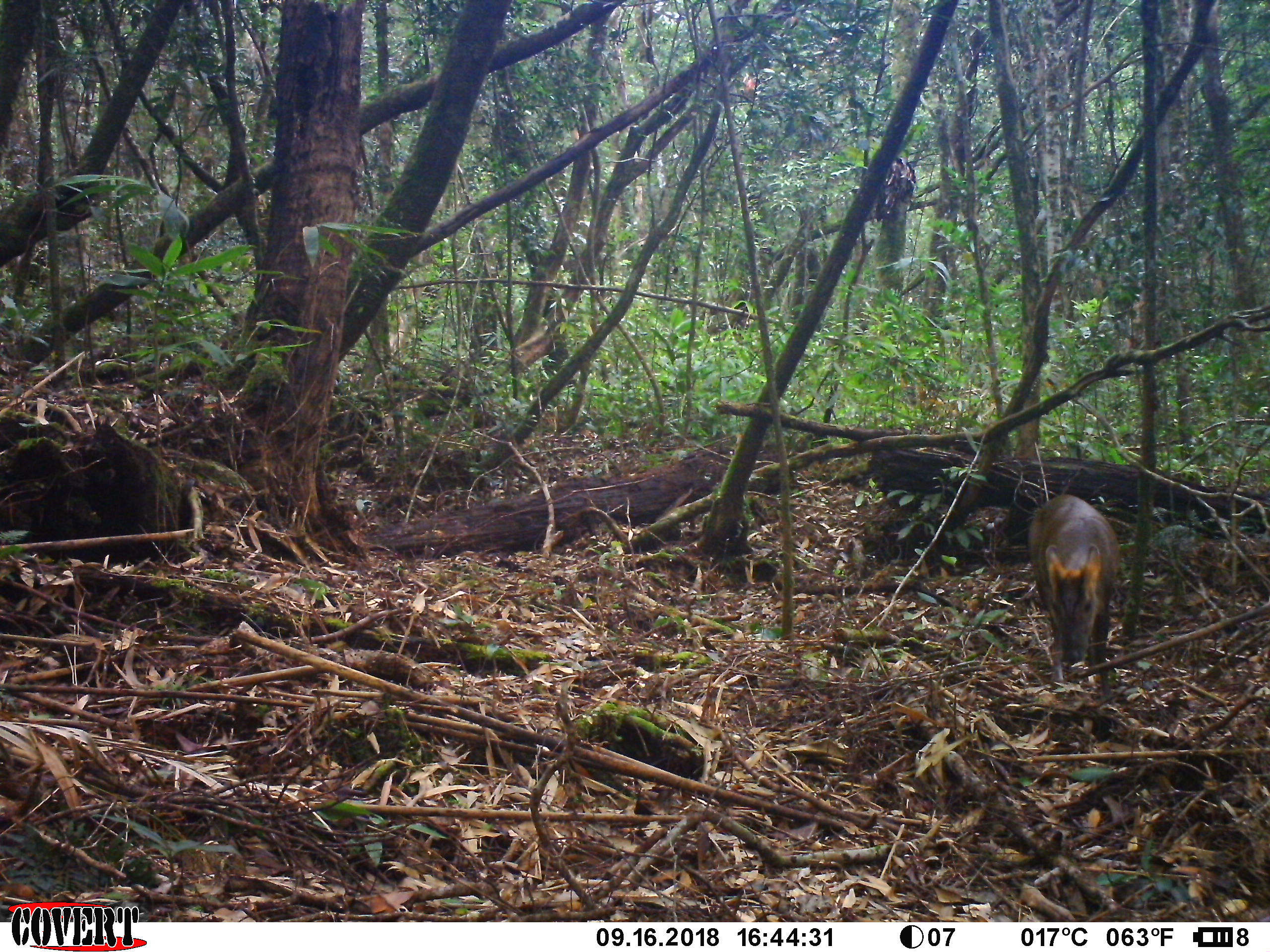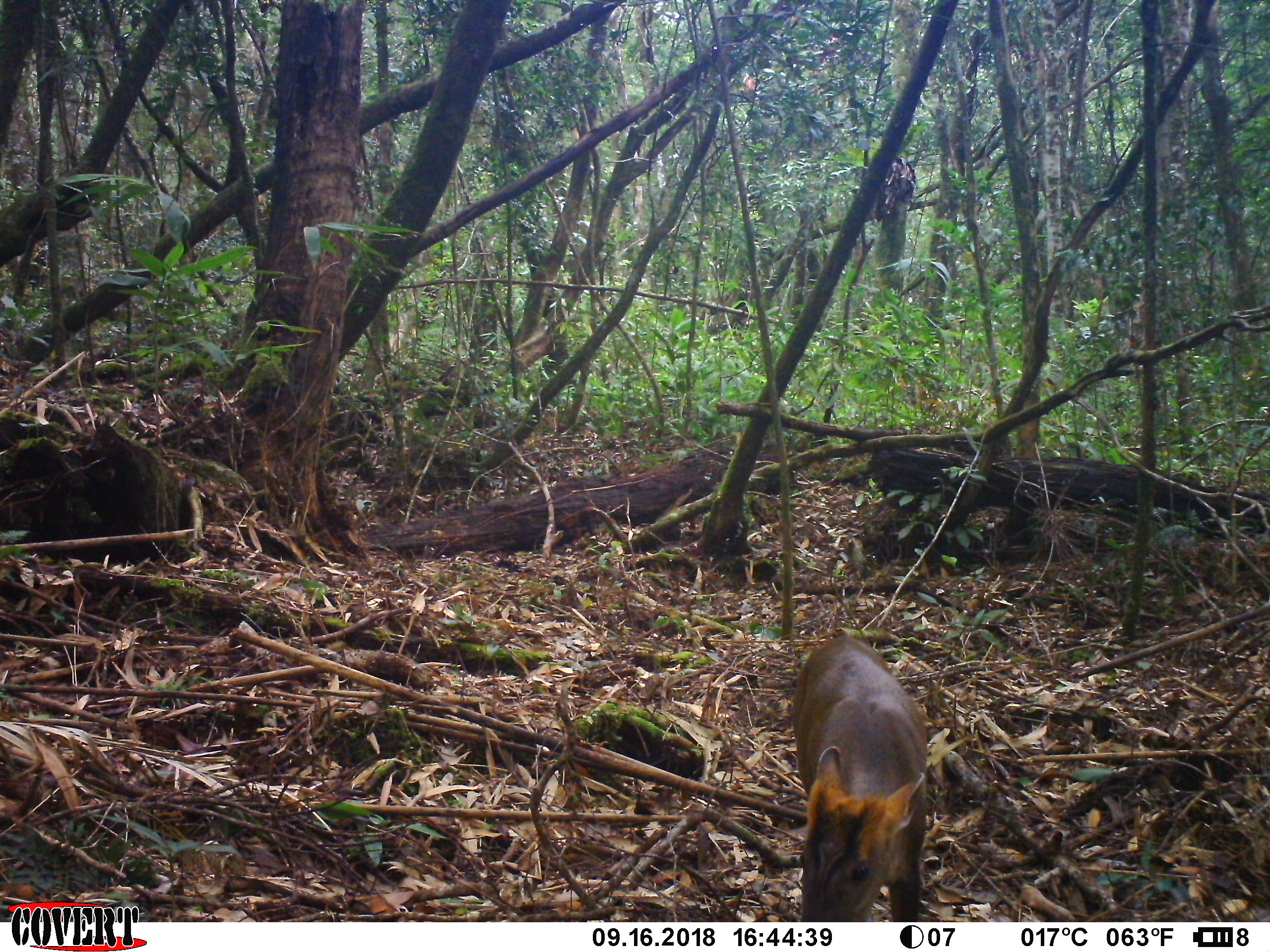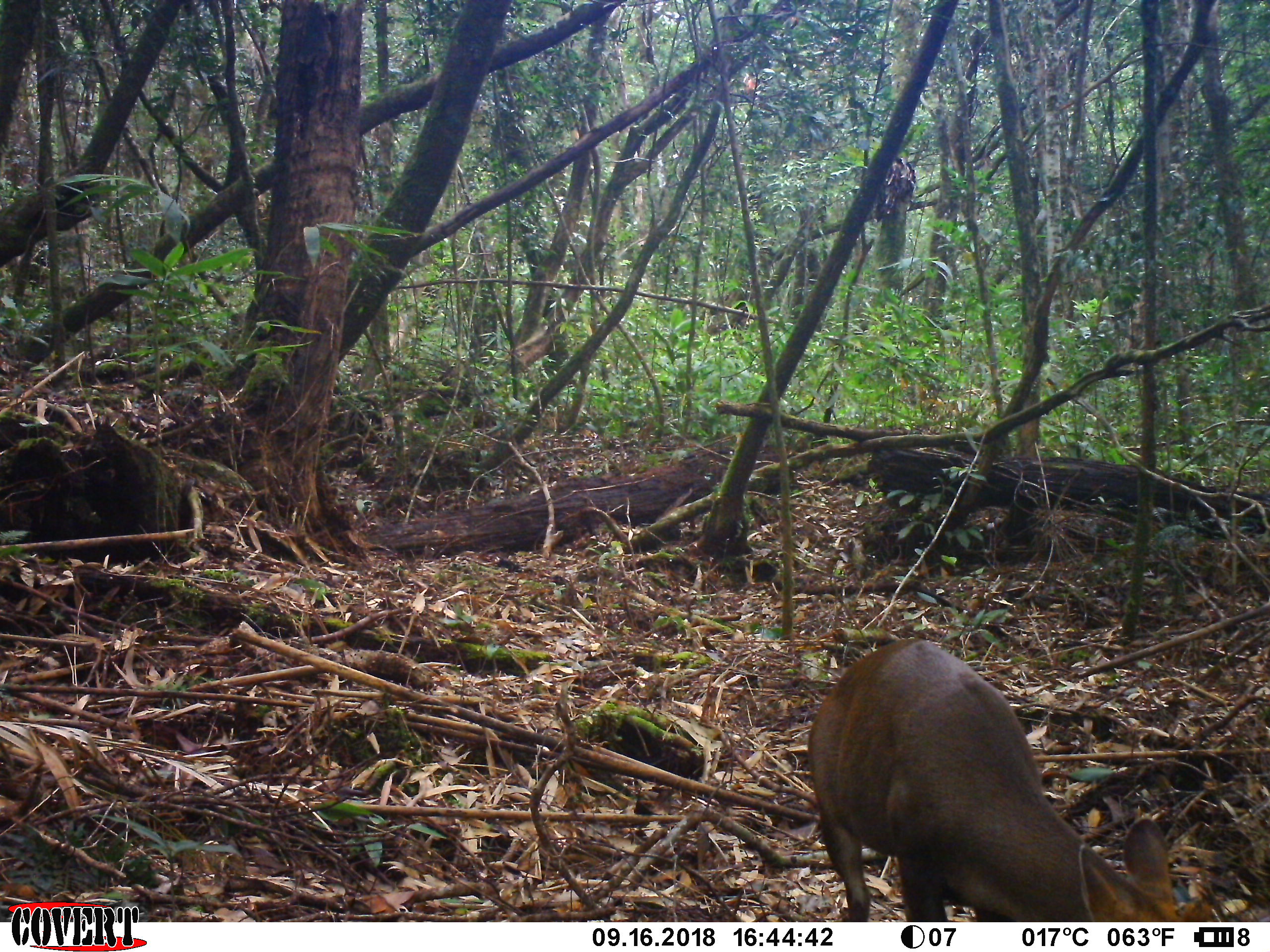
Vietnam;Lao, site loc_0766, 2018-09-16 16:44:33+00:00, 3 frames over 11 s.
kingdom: Animalia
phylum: Chordata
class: Mammalia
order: Artiodactyla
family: Cervidae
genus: Muntiacus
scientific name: Muntiacus rooseveltorum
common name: roosevelt's muntjac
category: roosevelts muntjac group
Roosevelts muntjac group (roosevelt's muntjac) (Muntiacus rooseveltorum). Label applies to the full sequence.